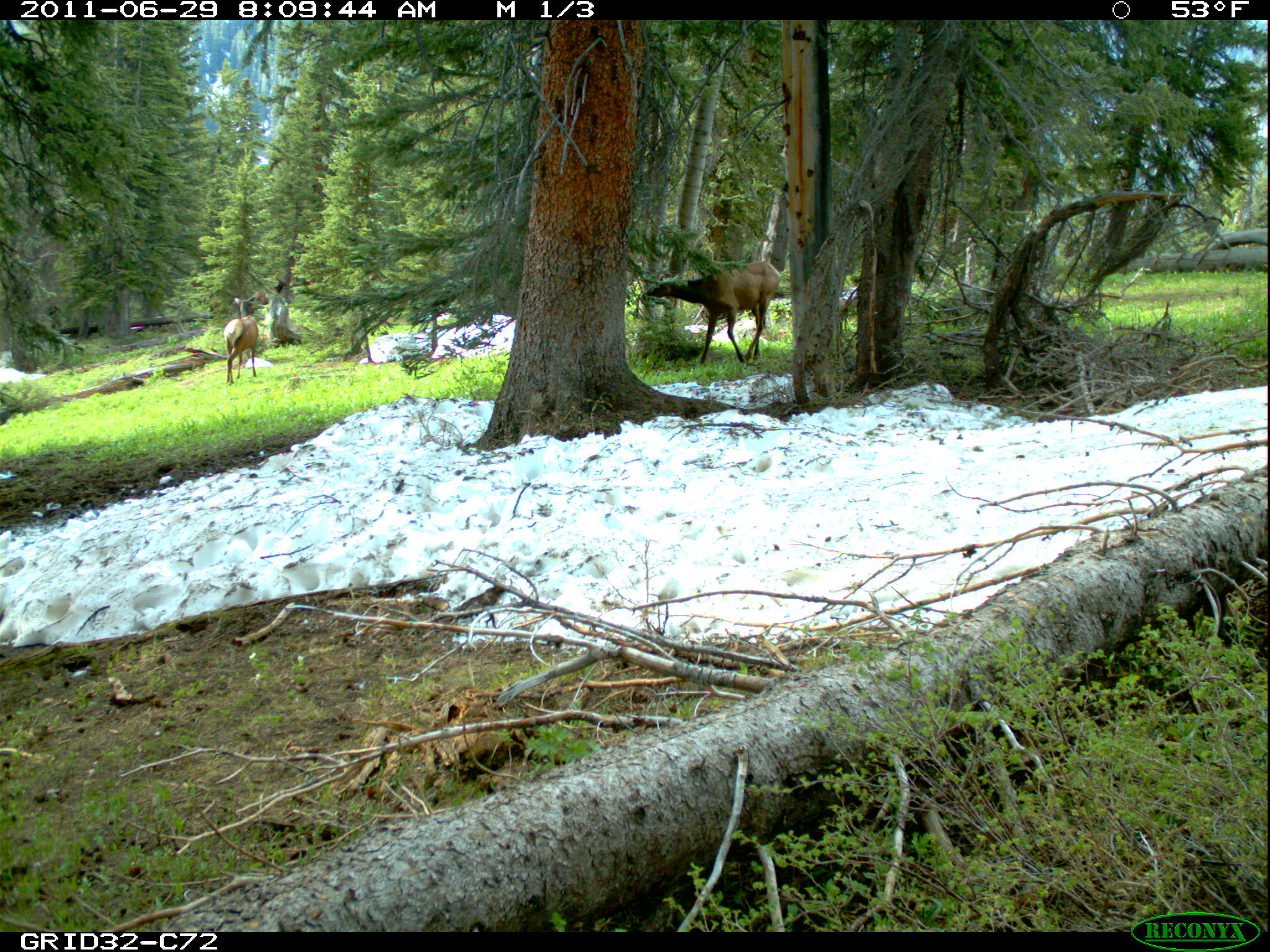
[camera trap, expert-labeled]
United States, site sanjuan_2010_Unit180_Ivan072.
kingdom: Animalia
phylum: Chordata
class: Mammalia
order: Artiodactyla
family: Cervidae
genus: Cervus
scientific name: Cervus elaphus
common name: red deer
Cervus elaphus (red deer).